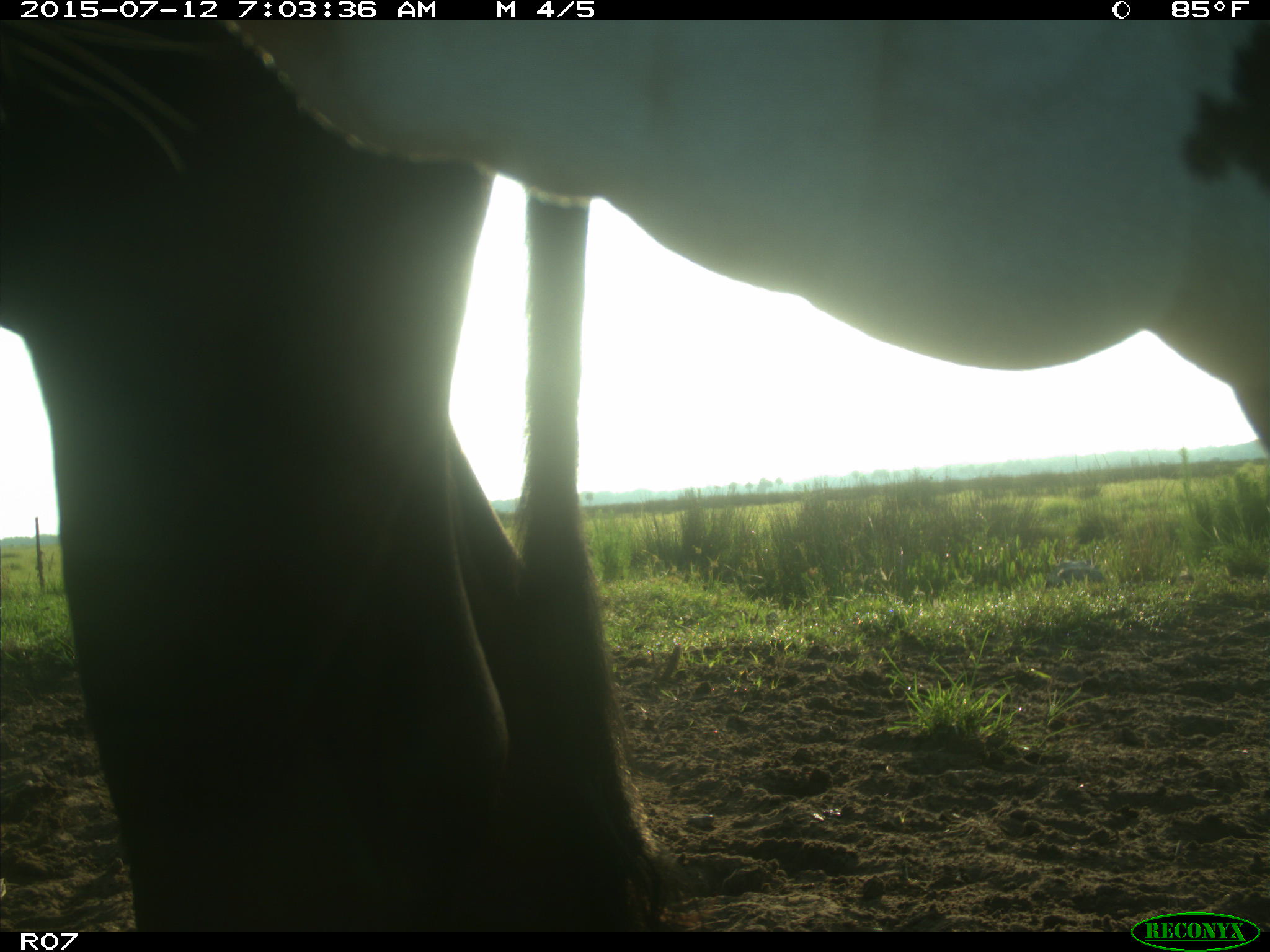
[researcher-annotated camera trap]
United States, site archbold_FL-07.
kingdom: Animalia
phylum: Chordata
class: Mammalia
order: Artiodactyla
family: Bovidae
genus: Bos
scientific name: Bos taurus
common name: domestic cow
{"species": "Bos taurus (domestic cow)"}